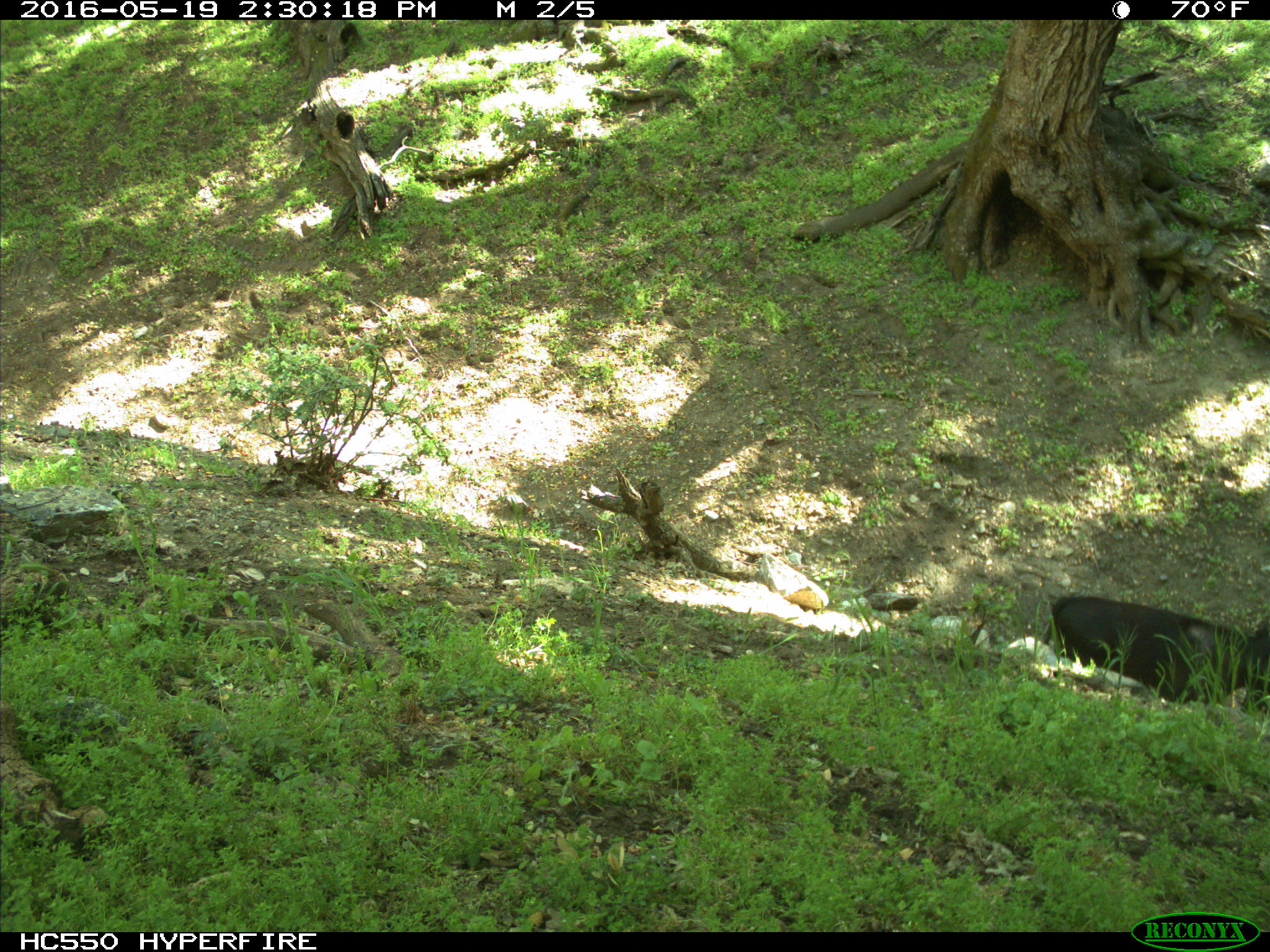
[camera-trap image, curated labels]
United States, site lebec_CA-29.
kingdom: Animalia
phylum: Chordata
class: Mammalia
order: Artiodactyla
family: Bovidae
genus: Bos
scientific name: Bos taurus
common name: domestic cow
Bos taurus (domestic cow).